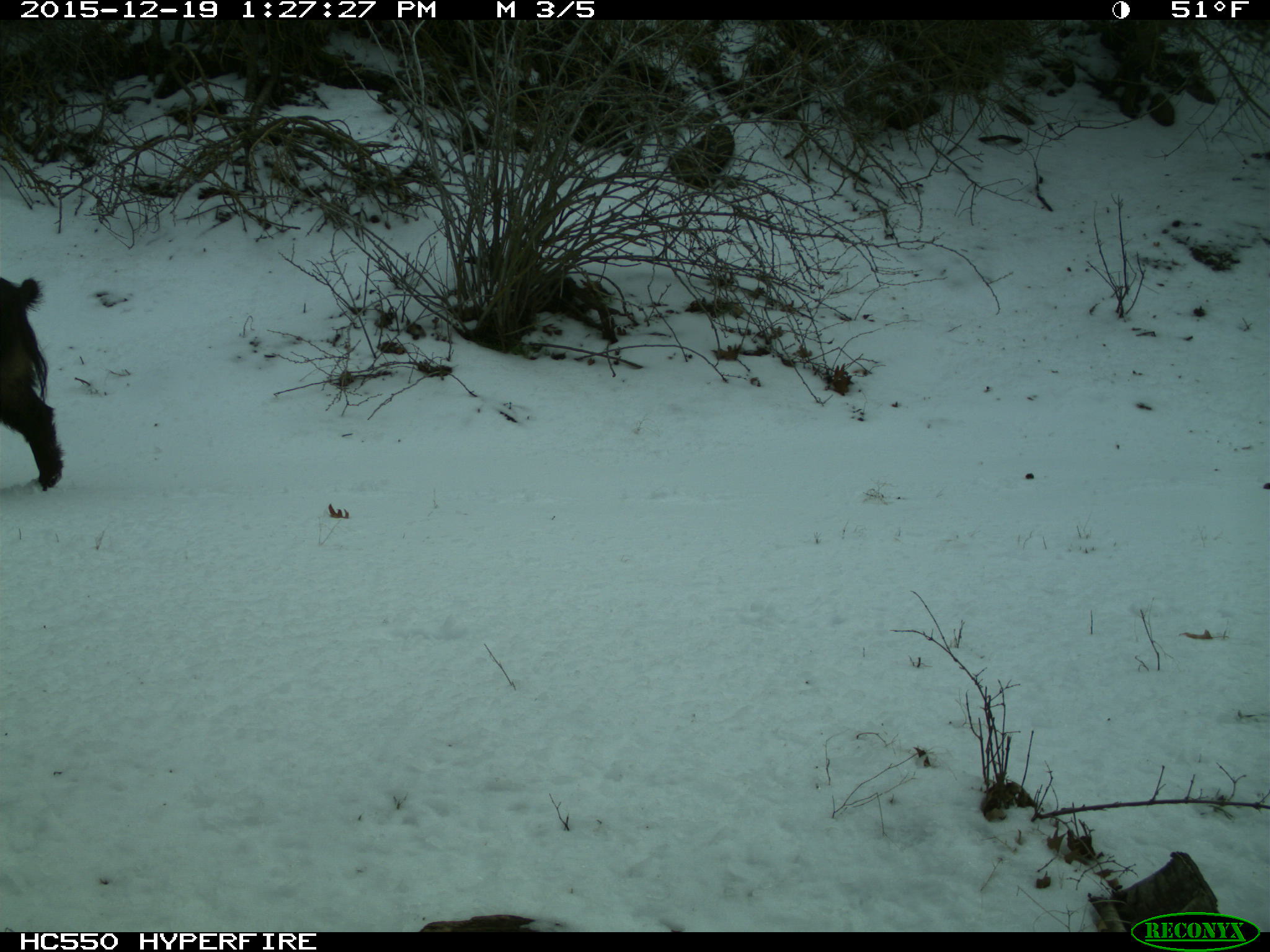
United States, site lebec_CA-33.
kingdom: Animalia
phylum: Chordata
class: Mammalia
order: Artiodactyla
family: Suidae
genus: Sus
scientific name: Sus scrofa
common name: wild boar